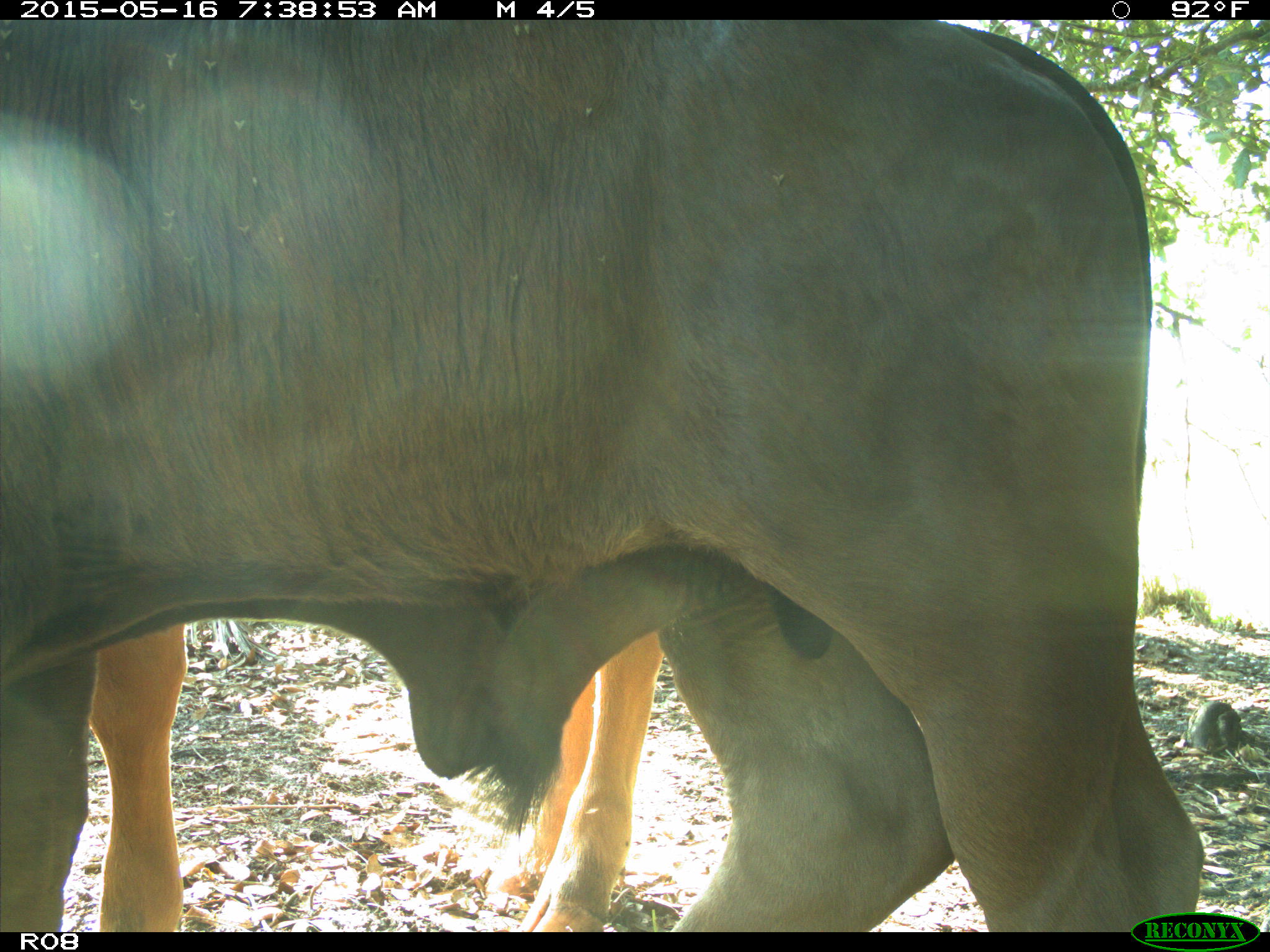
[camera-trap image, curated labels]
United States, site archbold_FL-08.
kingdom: Animalia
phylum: Chordata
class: Mammalia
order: Artiodactyla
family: Bovidae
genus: Bos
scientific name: Bos taurus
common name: domestic cow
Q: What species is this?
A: Bos taurus (domestic cow).